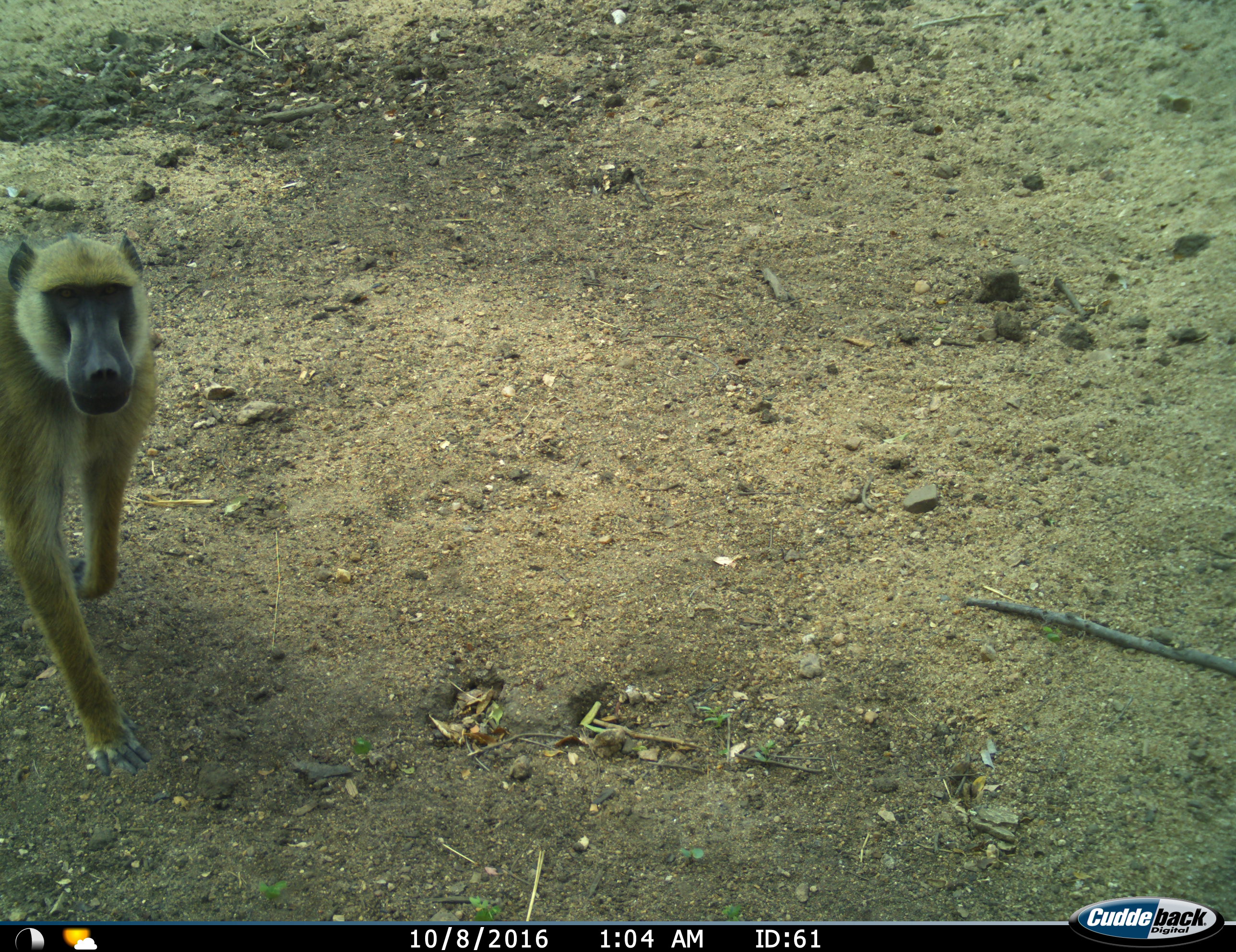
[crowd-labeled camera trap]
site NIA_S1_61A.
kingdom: Animalia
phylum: Chordata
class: Mammalia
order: Primates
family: Cercopithecidae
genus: Papio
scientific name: Papio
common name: baboon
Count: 1.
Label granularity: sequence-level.